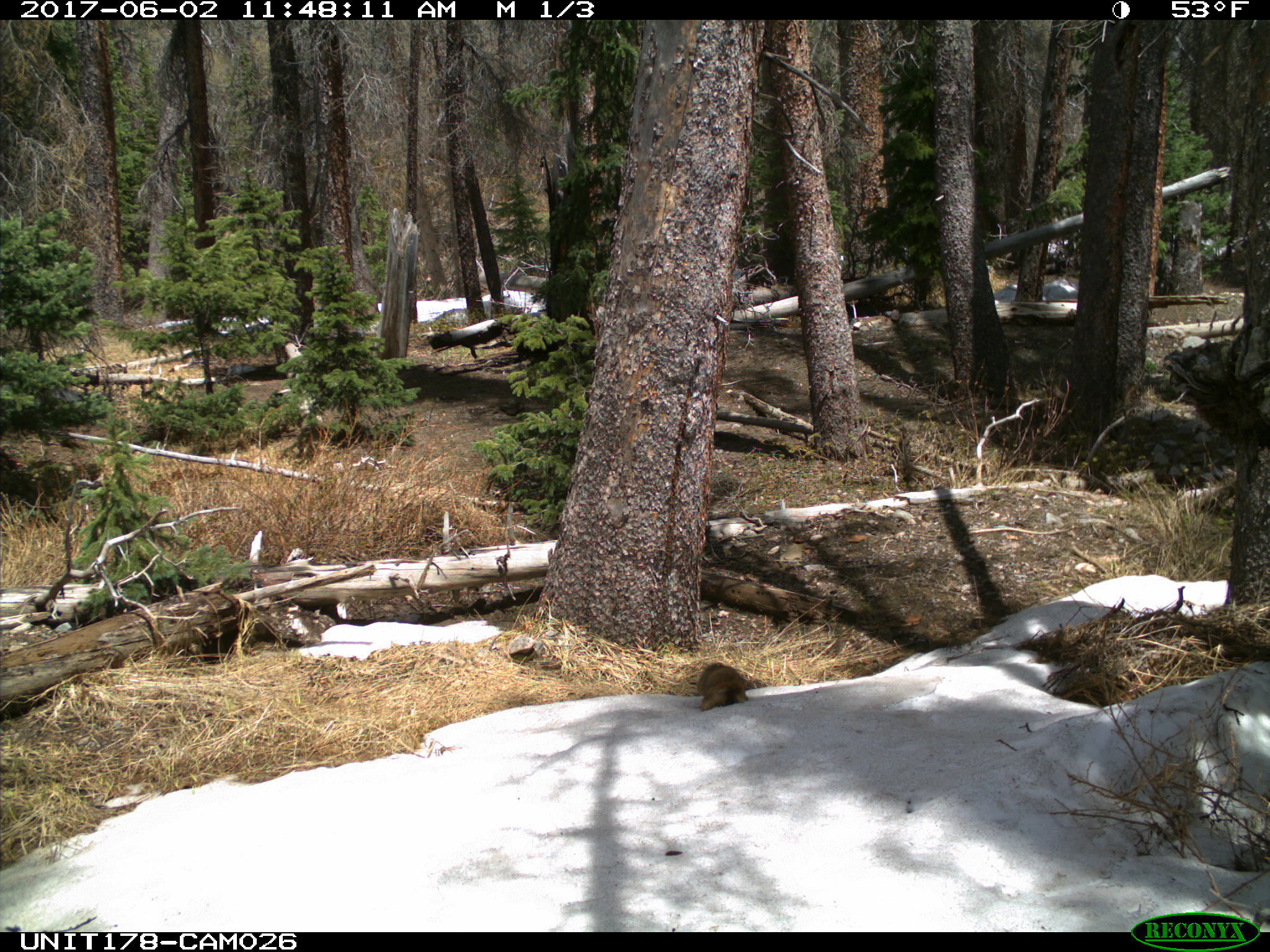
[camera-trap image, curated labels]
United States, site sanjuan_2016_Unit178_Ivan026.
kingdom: Animalia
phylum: Chordata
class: Mammalia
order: Rodentia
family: Sciuridae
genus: Marmota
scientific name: Marmota flaviventris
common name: yellow-bellied marmot